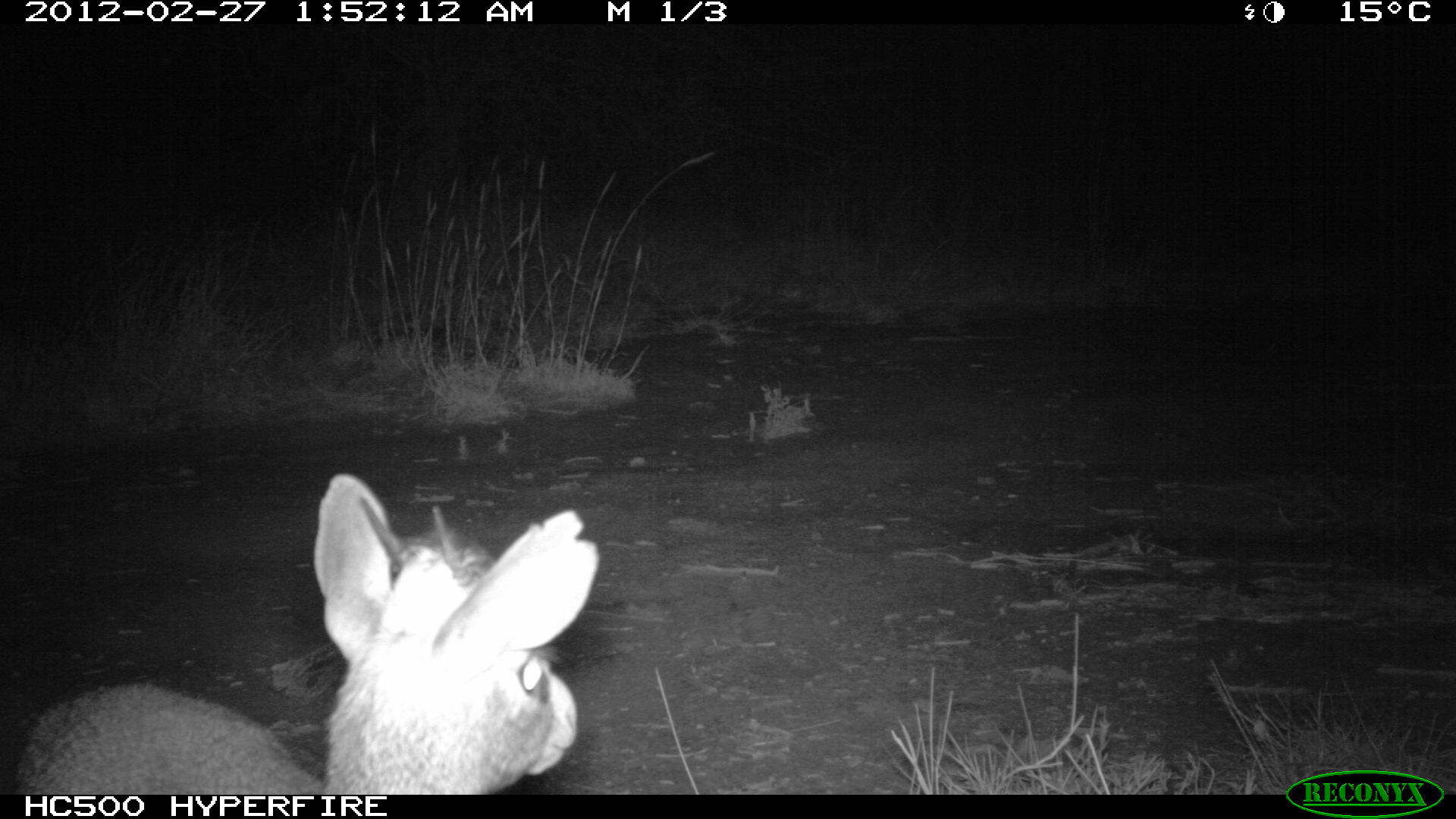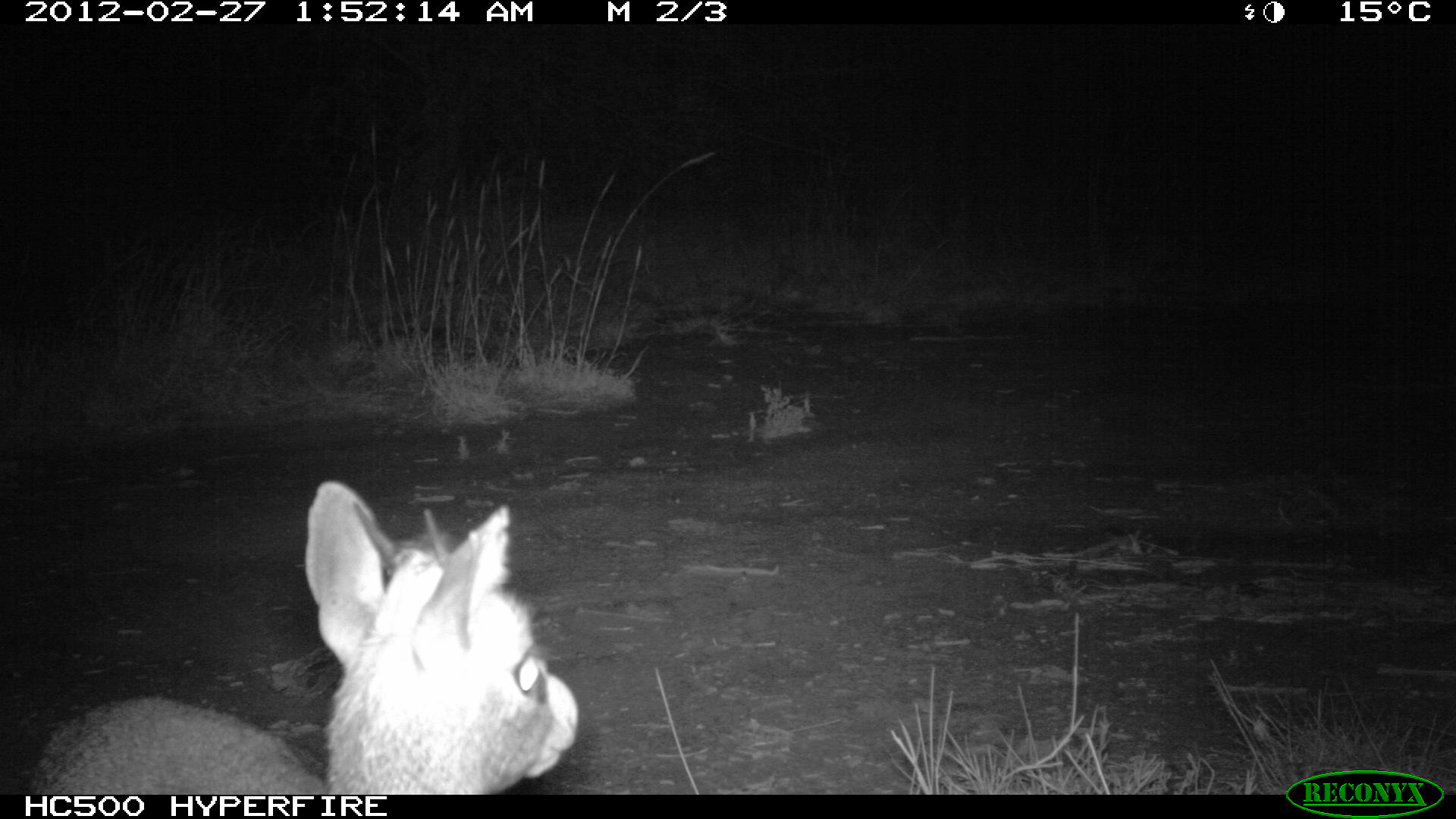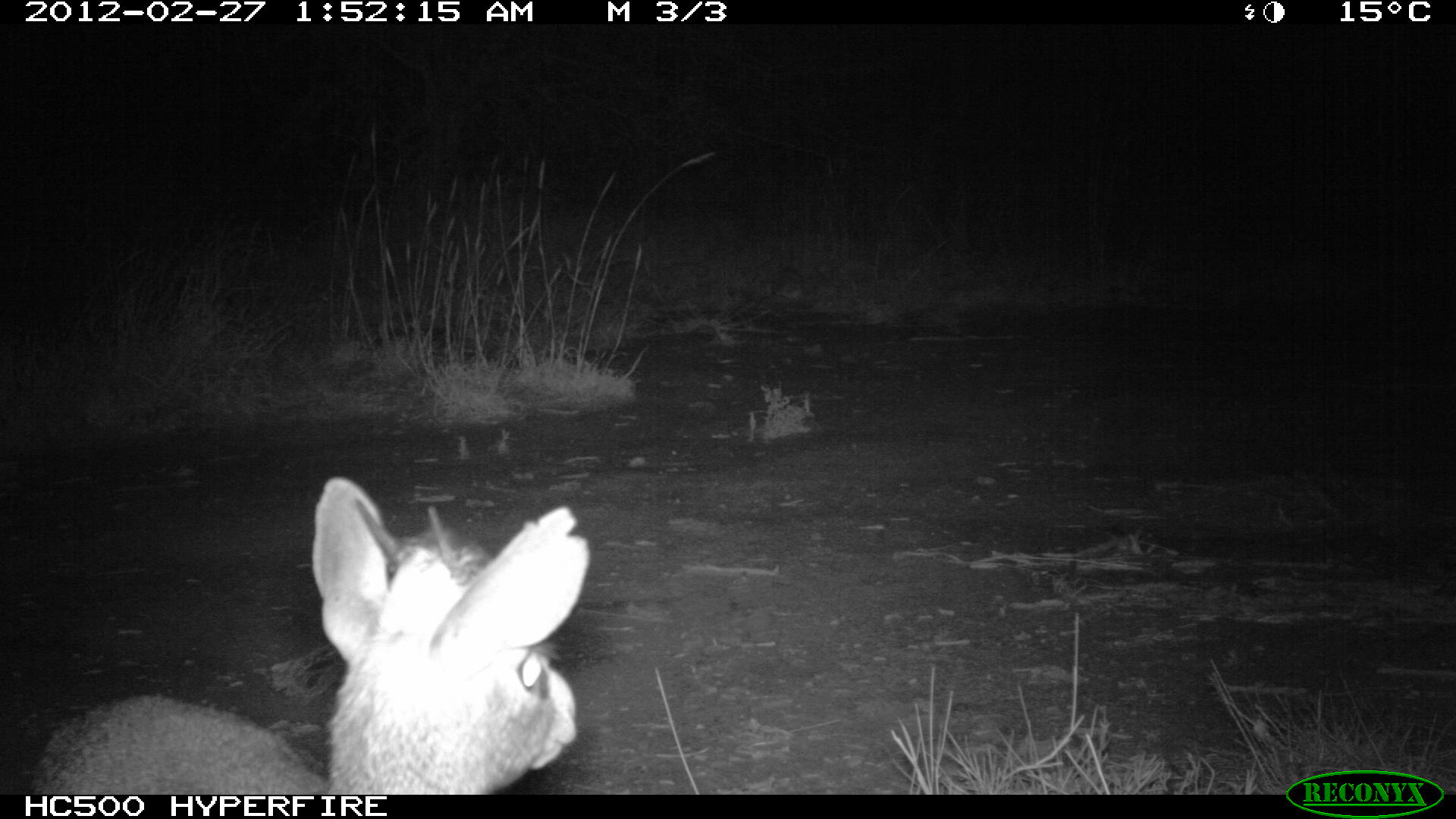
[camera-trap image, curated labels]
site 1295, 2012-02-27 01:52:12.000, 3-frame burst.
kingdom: Animalia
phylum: Chordata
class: Mammalia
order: Artiodactyla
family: Bovidae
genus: Madoqua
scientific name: Madoqua guentheri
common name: günther's dik-dik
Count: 1.